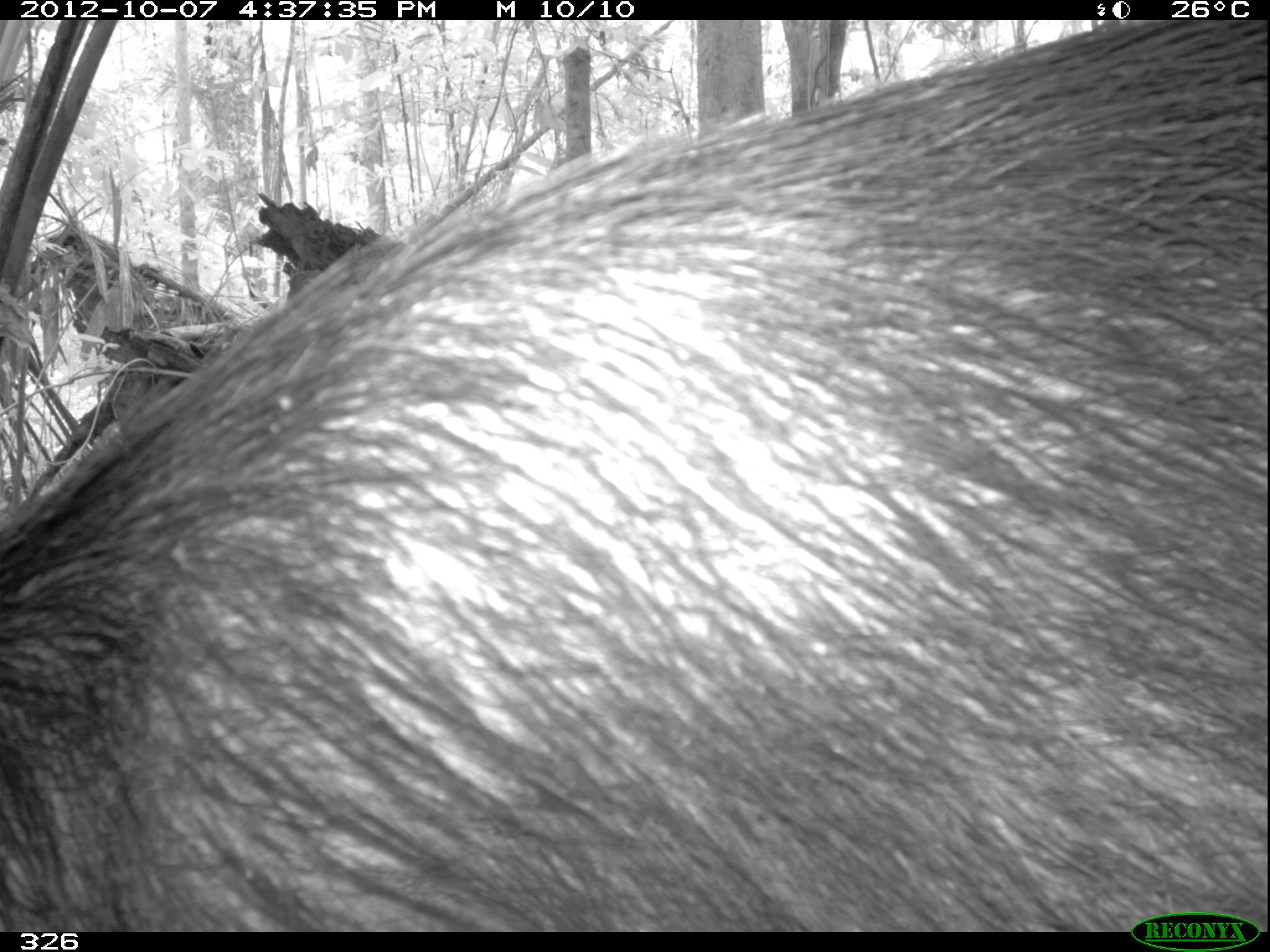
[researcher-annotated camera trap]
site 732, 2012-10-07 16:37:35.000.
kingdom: Animalia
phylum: Chordata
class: Mammalia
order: Artiodactyla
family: Tayassuidae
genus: Tayassu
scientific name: Tayassu pecari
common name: white-lipped peccary